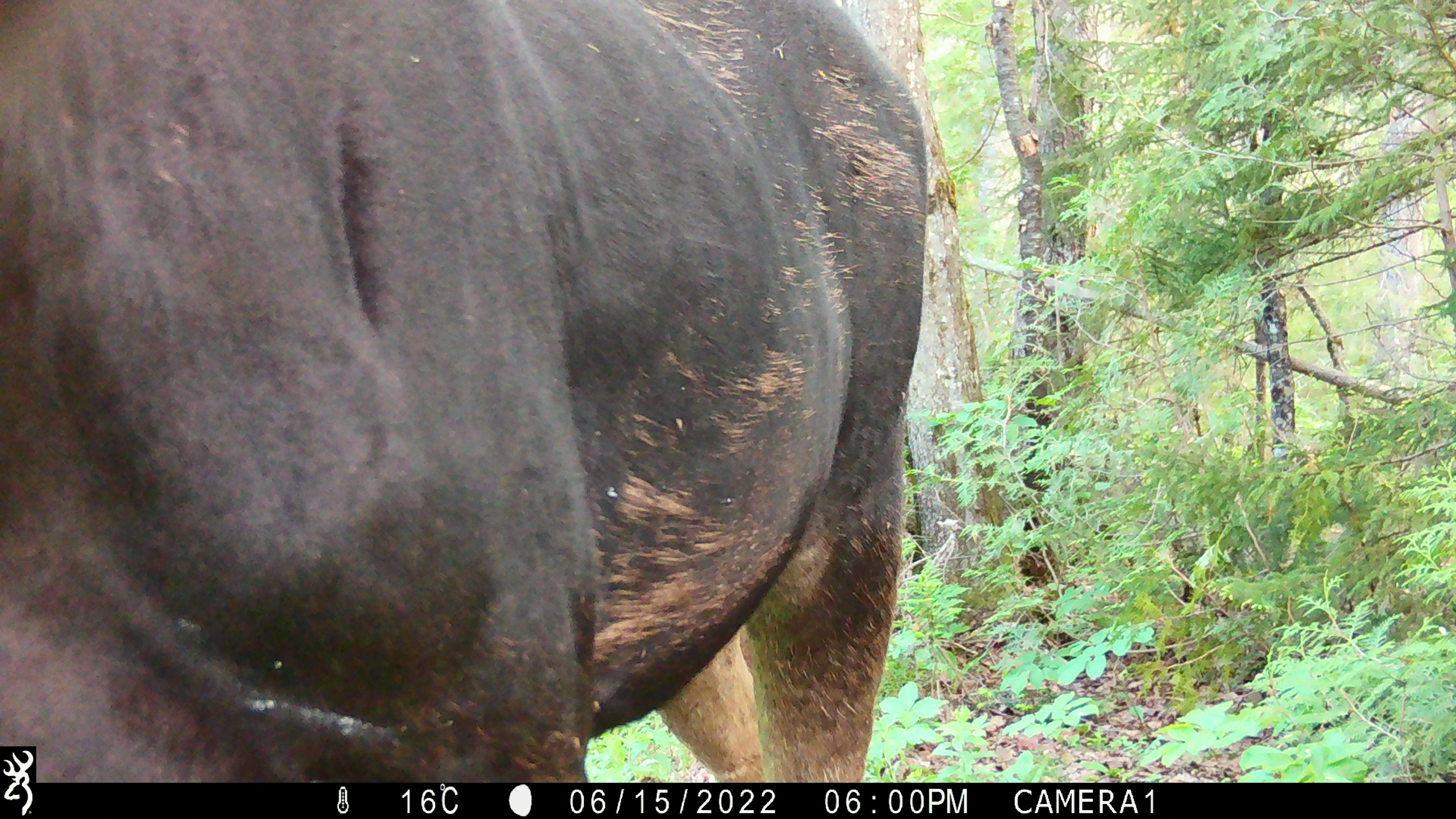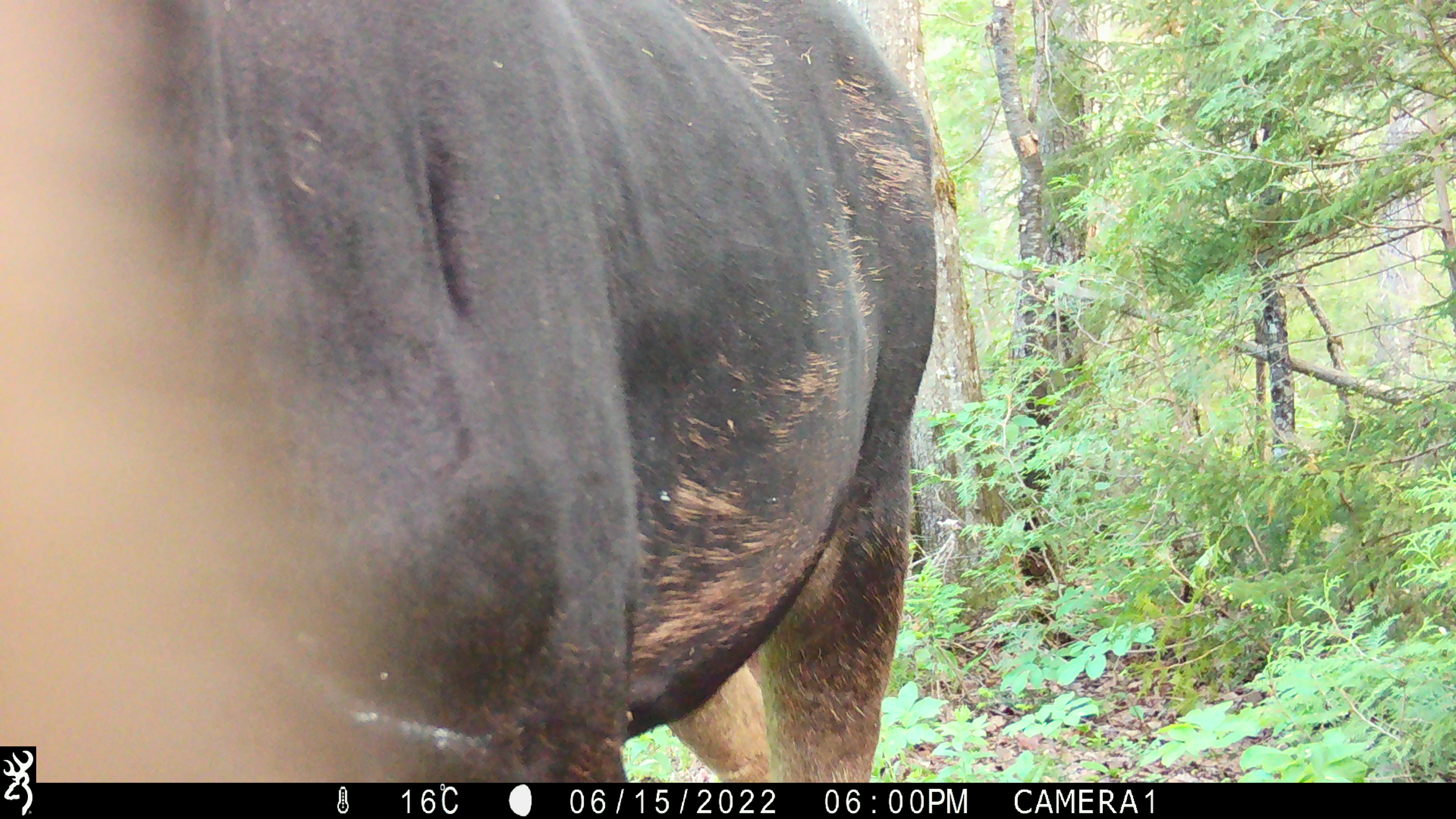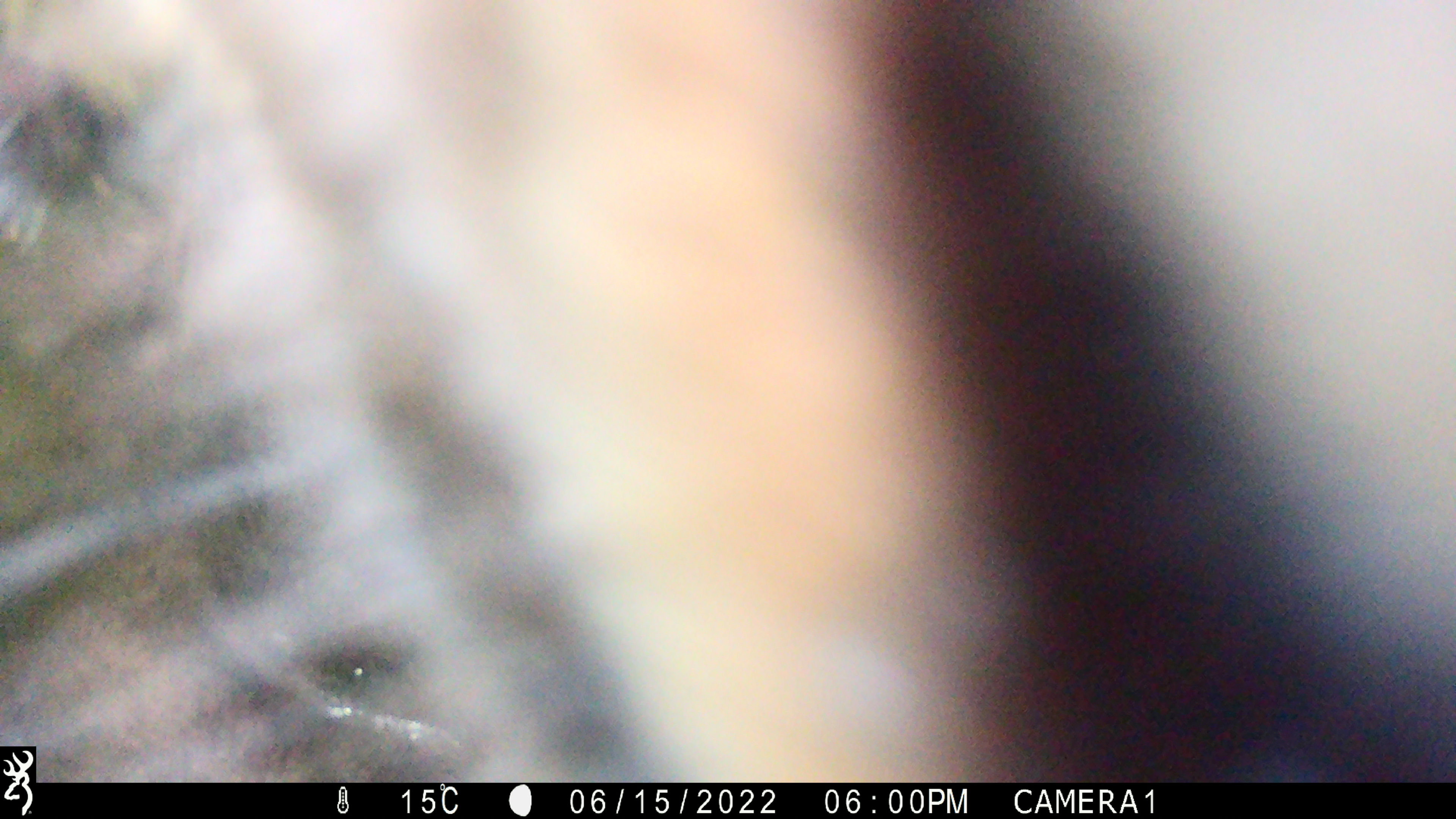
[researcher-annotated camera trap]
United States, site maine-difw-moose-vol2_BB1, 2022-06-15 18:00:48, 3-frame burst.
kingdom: Animalia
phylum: Chordata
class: Mammalia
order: Artiodactyla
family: Cervidae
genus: Alces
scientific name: Alces alces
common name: moose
Moose (Alces alces).